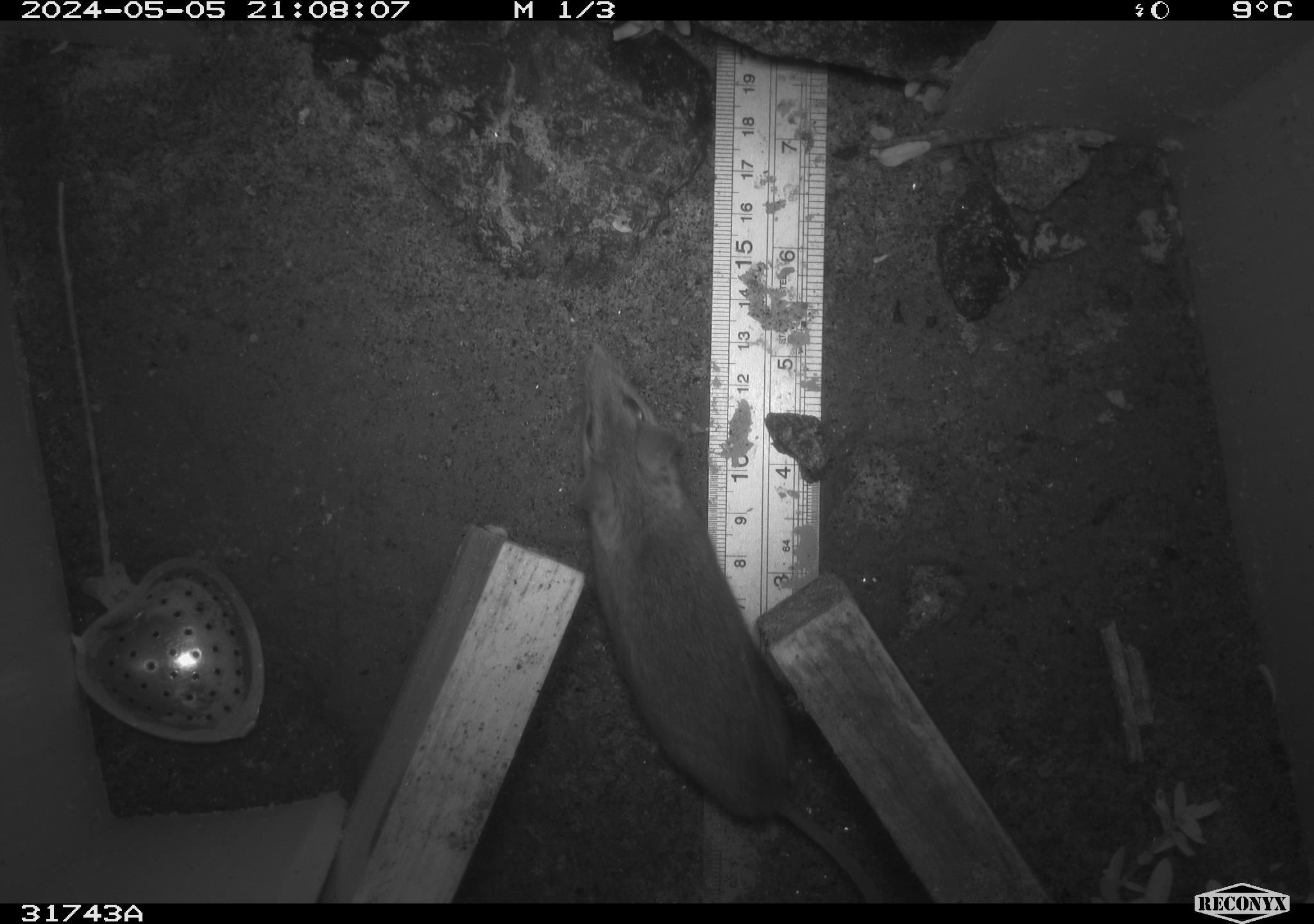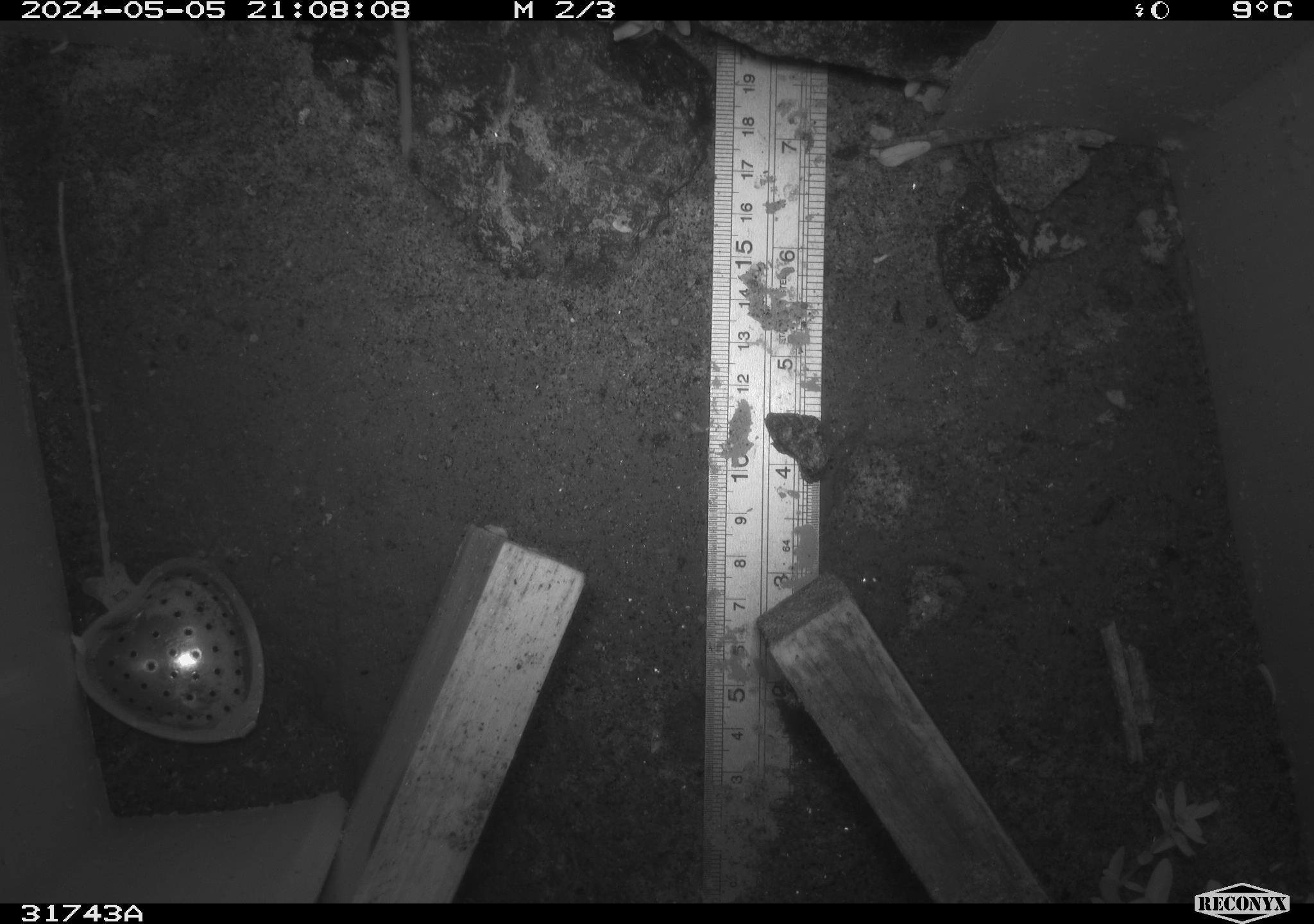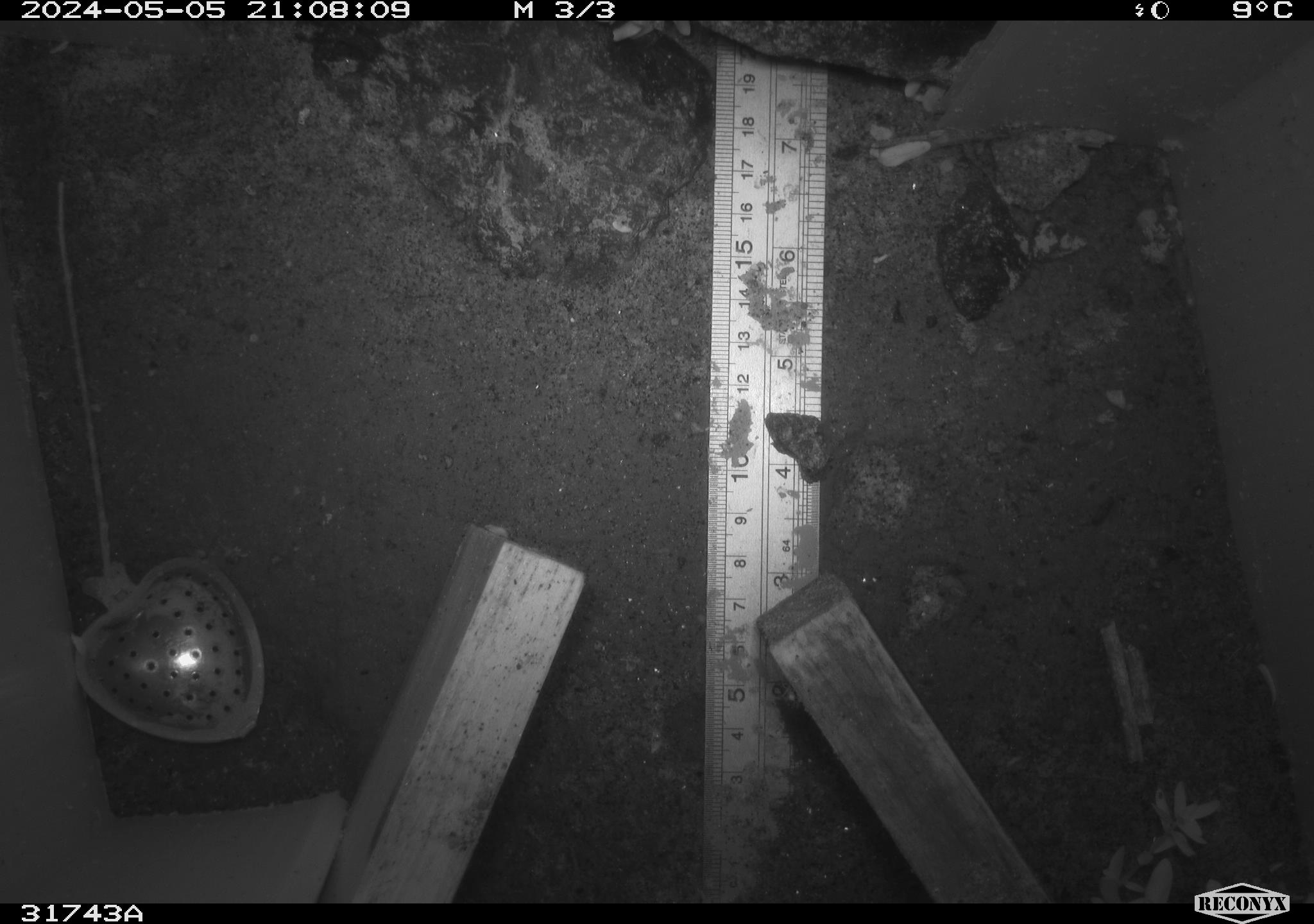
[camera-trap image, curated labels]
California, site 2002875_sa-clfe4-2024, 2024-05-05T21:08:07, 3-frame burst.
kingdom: Animalia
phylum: Chordata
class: Mammalia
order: Rodentia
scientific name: Rodentia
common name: rodent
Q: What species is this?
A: Rodent (Rodentia).